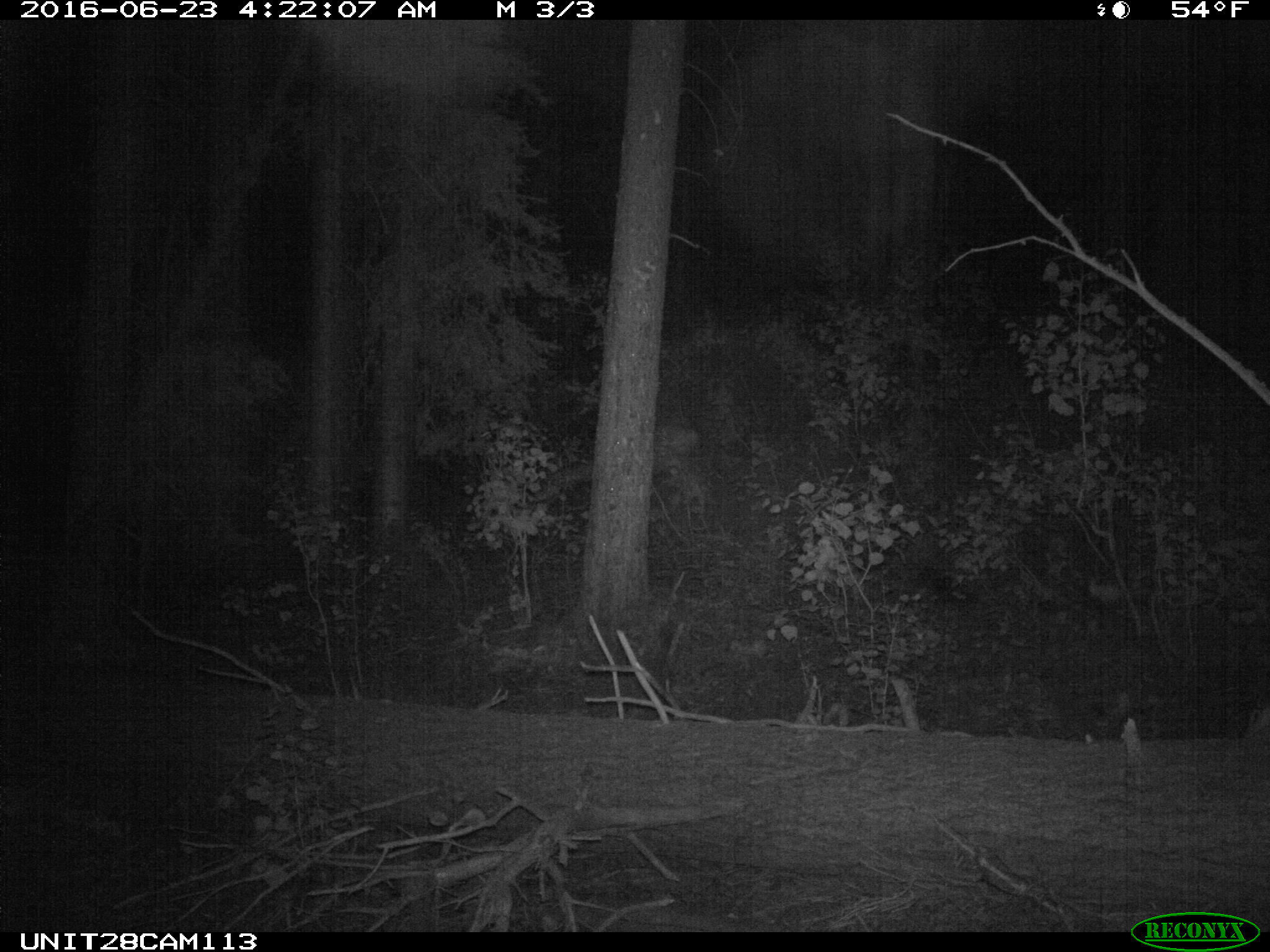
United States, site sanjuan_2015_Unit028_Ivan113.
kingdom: Animalia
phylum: Chordata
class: Mammalia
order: Artiodactyla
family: Cervidae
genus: Odocoileus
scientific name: Odocoileus hemionus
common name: mule deer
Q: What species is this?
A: Odocoileus hemionus (mule deer).